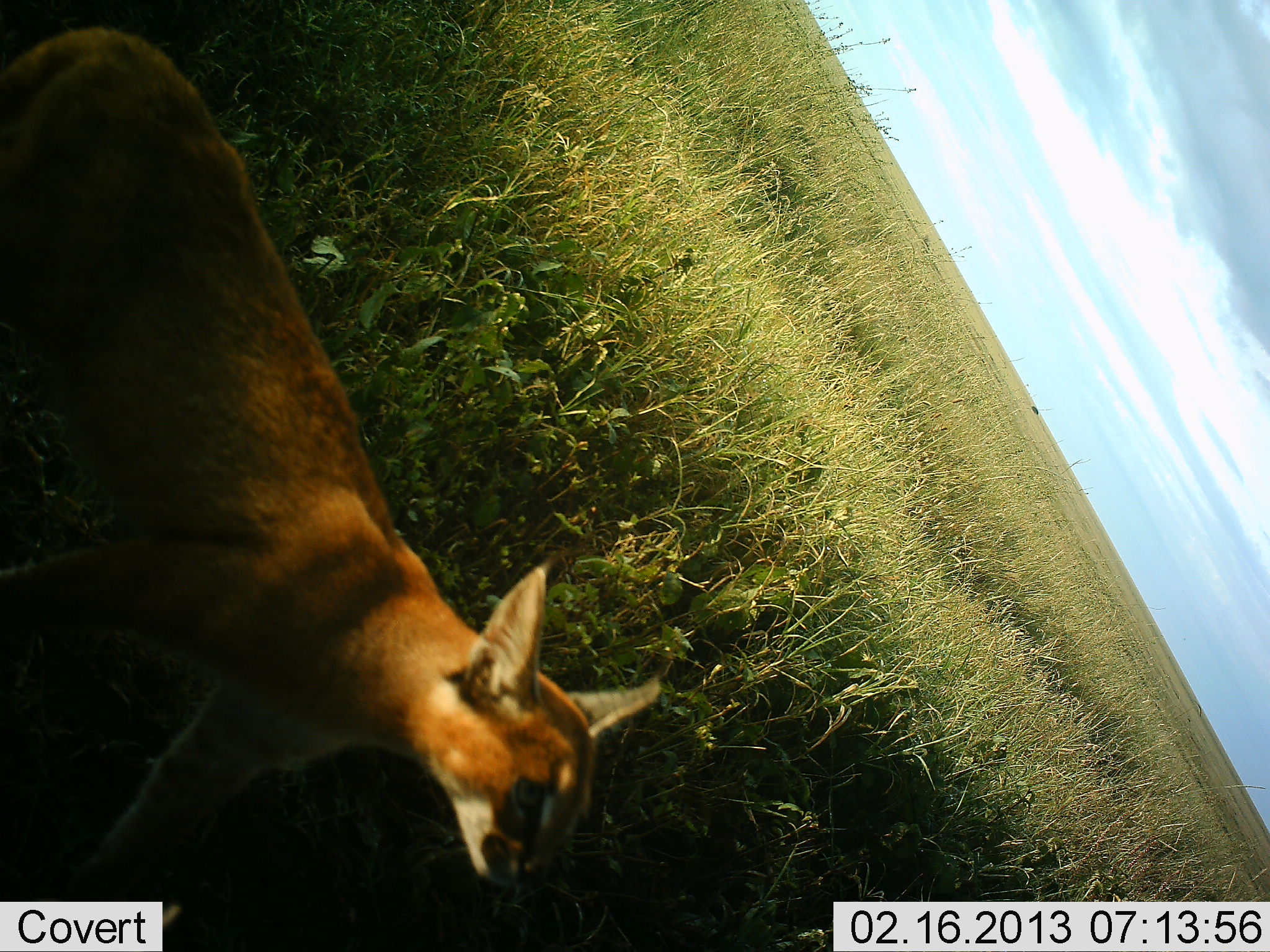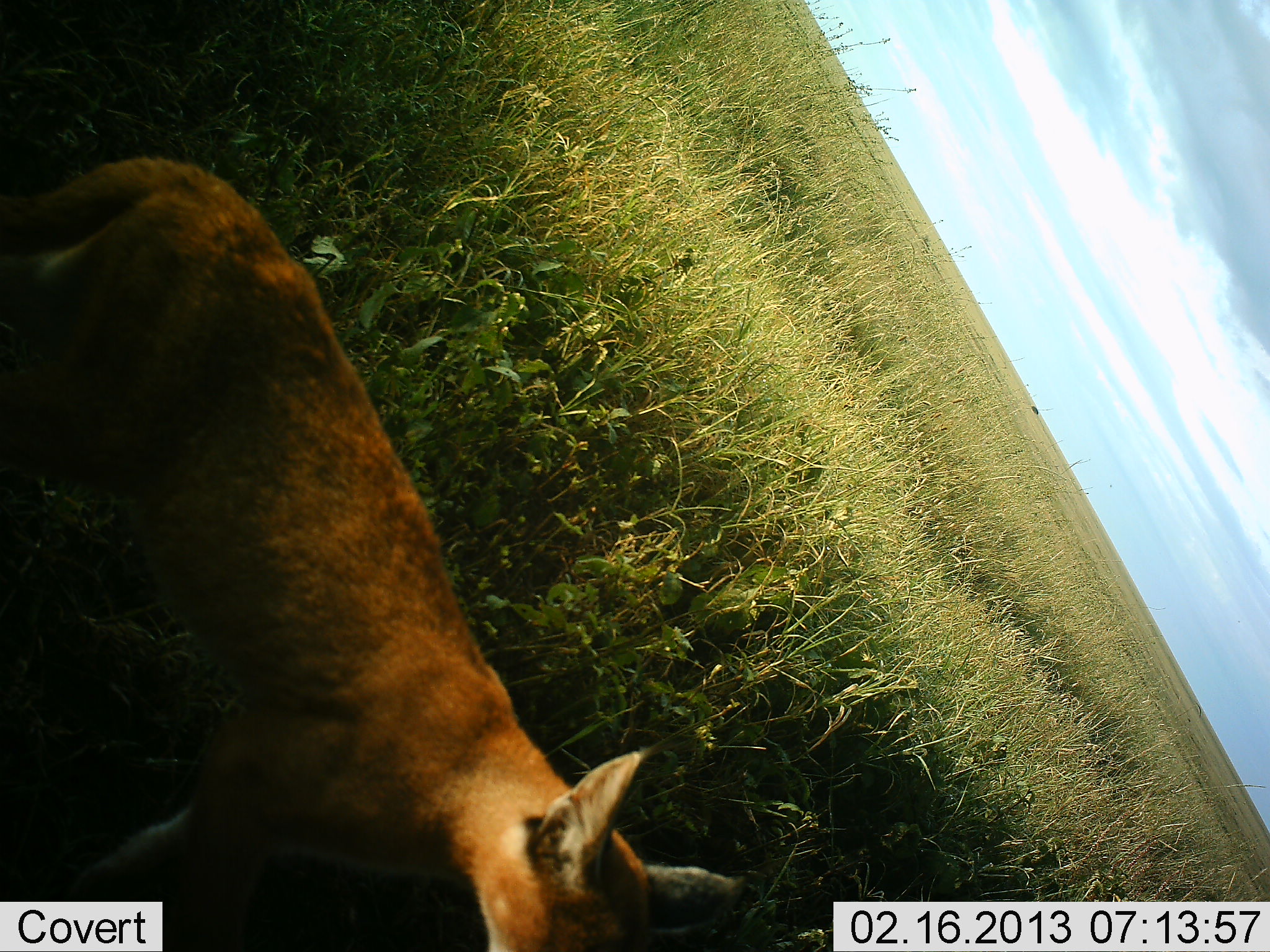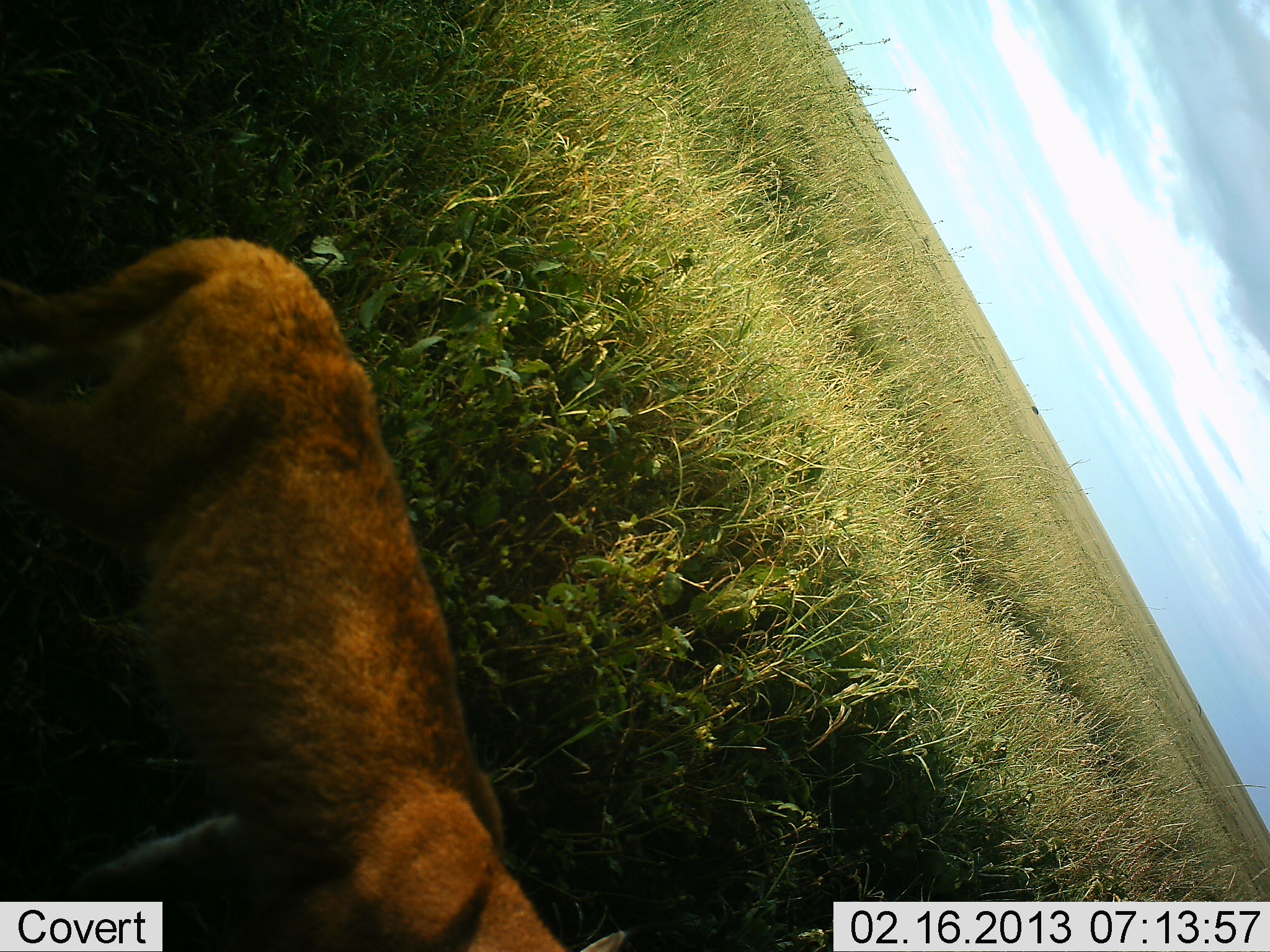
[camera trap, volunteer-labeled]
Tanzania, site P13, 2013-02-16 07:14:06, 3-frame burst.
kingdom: Animalia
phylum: Chordata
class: Mammalia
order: Carnivora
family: Felidae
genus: Caracal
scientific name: Caracal caracal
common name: caracal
Caracal (Caracal caracal), count 1. Behavior (volunteer vote fractions): standing 20%, resting 7%, moving 80%, interacting 0%. Young present (vote fraction): 0%. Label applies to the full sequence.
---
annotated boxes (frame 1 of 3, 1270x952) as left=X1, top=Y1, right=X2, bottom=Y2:
animal: left=0, top=18, right=664, bottom=950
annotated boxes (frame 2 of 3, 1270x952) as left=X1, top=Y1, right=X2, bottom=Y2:
animal: left=2, top=153, right=746, bottom=952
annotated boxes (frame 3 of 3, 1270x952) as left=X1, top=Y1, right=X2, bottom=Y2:
animal: left=3, top=227, right=633, bottom=950